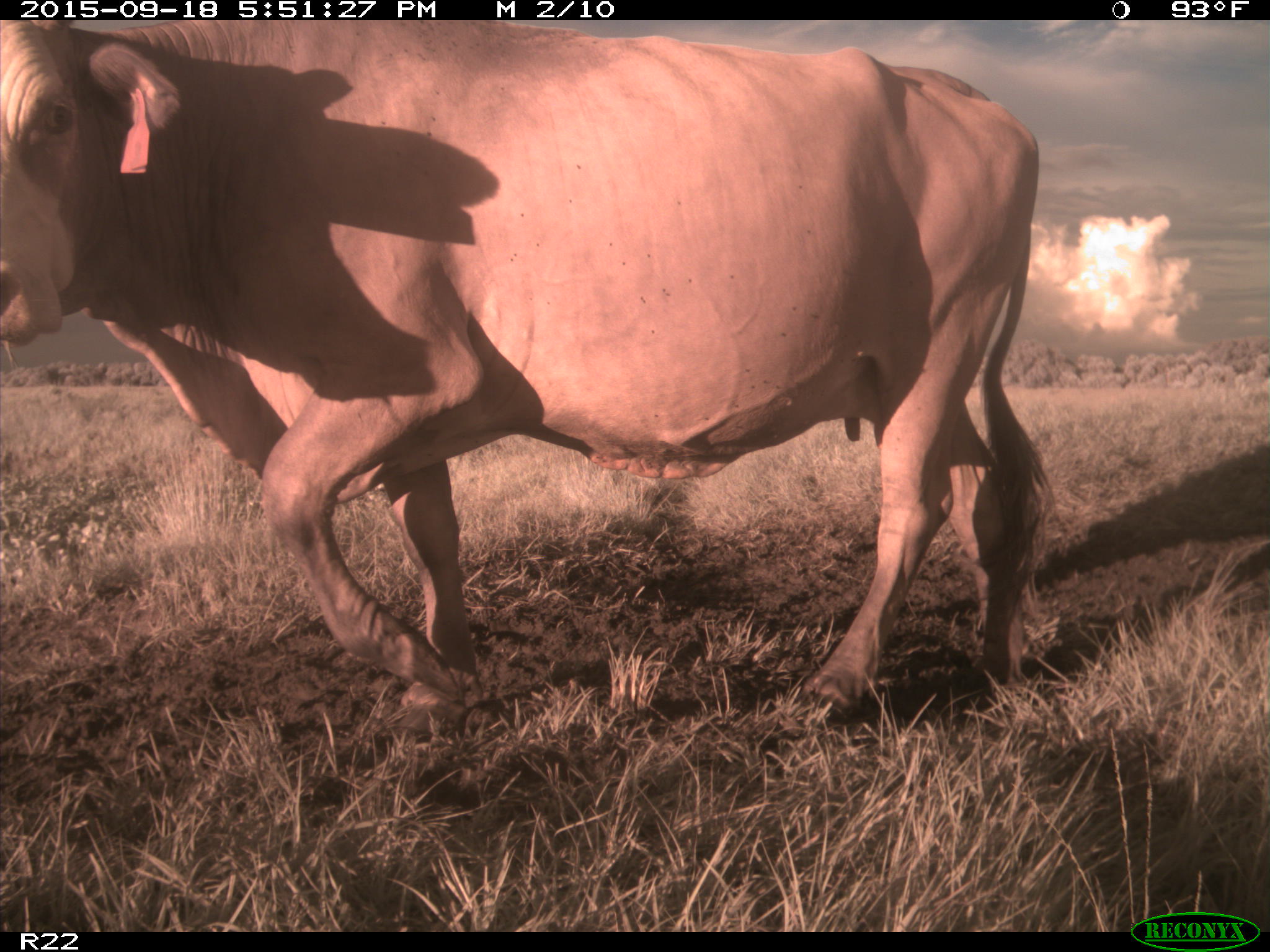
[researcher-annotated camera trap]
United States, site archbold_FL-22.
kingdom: Animalia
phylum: Chordata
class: Mammalia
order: Artiodactyla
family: Bovidae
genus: Bos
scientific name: Bos taurus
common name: domestic cow